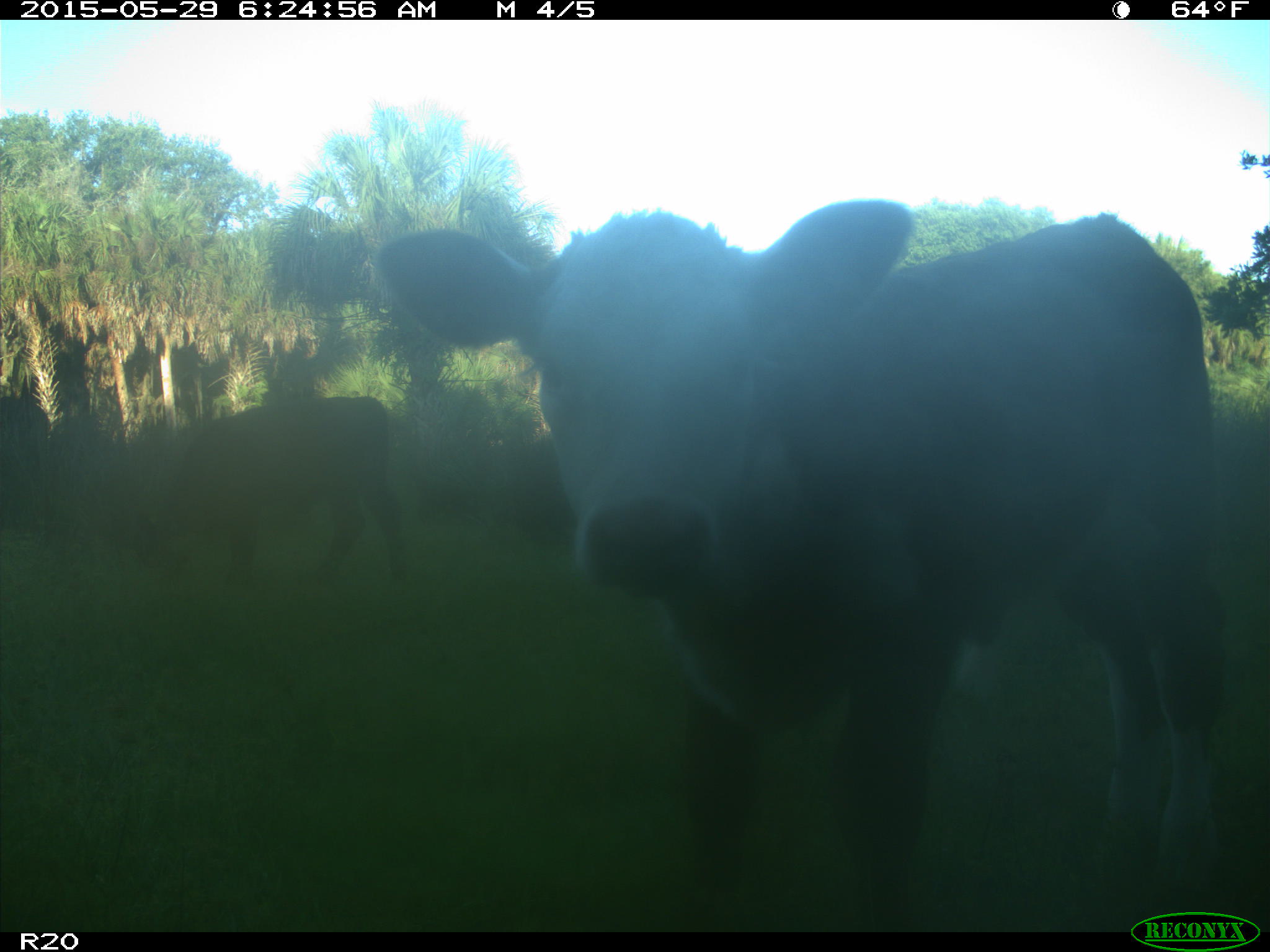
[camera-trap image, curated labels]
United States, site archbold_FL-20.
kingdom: Animalia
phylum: Chordata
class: Mammalia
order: Artiodactyla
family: Bovidae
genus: Bos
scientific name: Bos taurus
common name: domestic cow